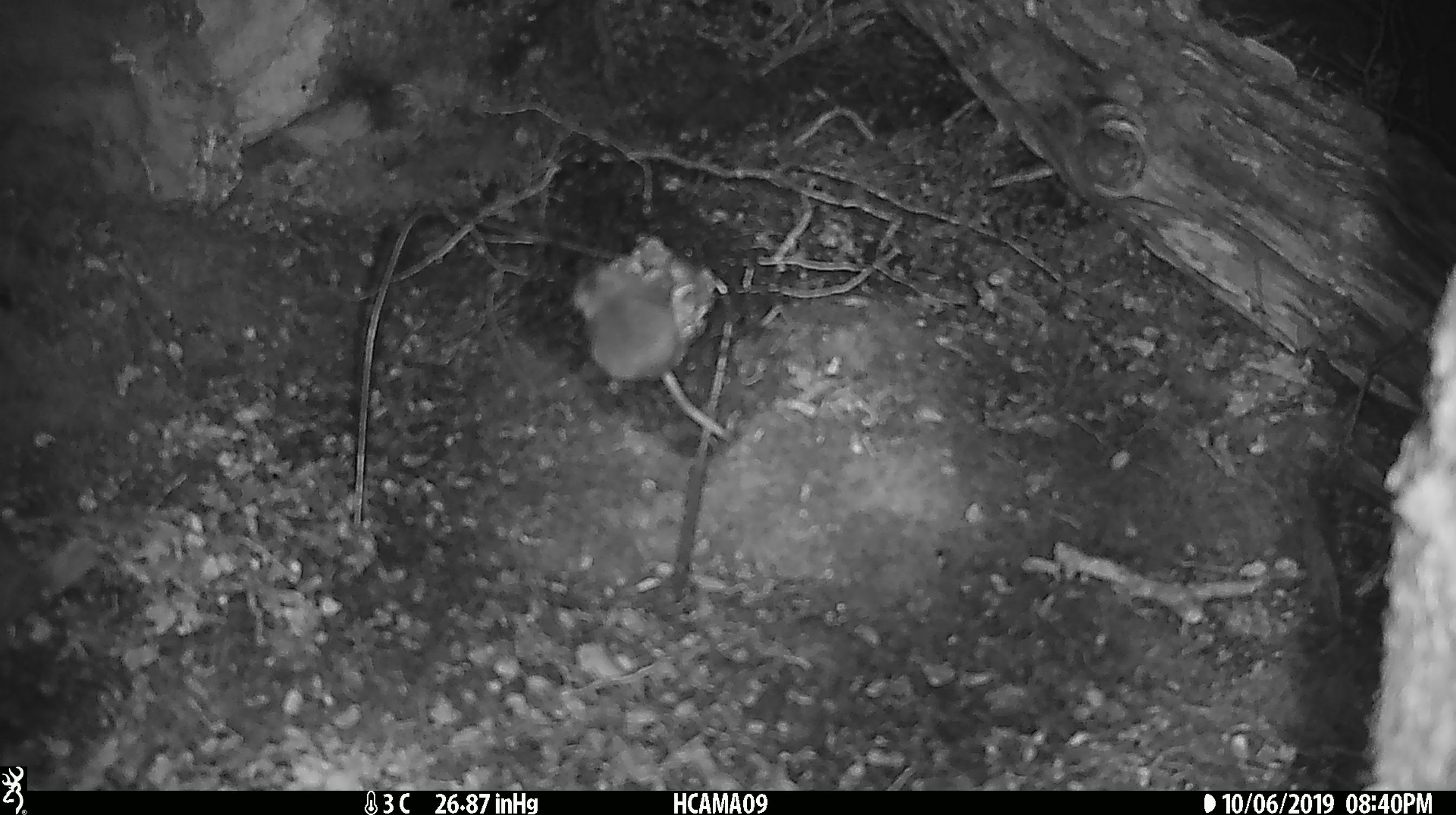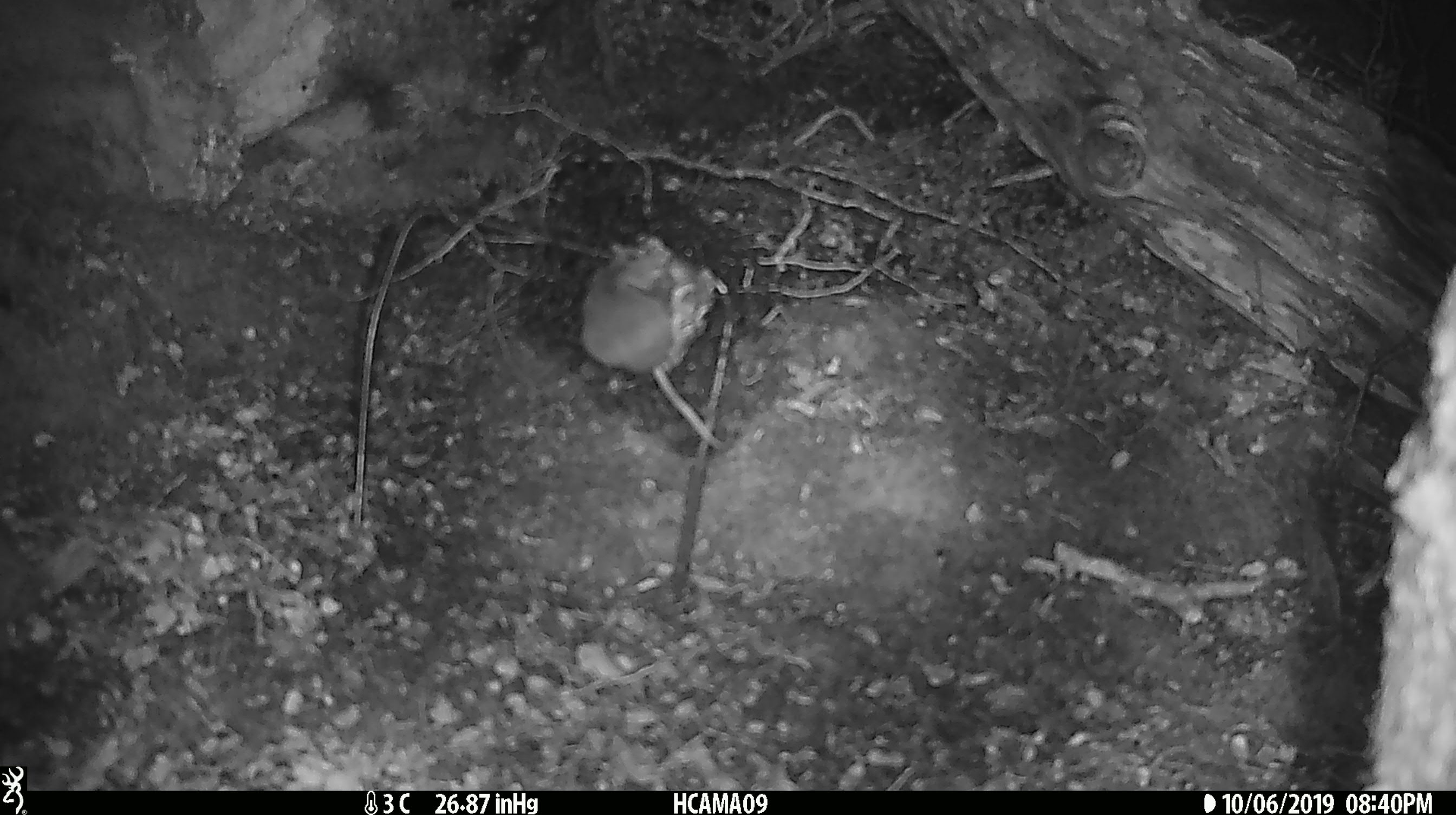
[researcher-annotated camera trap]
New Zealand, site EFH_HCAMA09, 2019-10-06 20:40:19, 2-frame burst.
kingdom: Animalia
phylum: Chordata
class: Mammalia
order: Rodentia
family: Muridae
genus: Mus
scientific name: Mus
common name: mouse